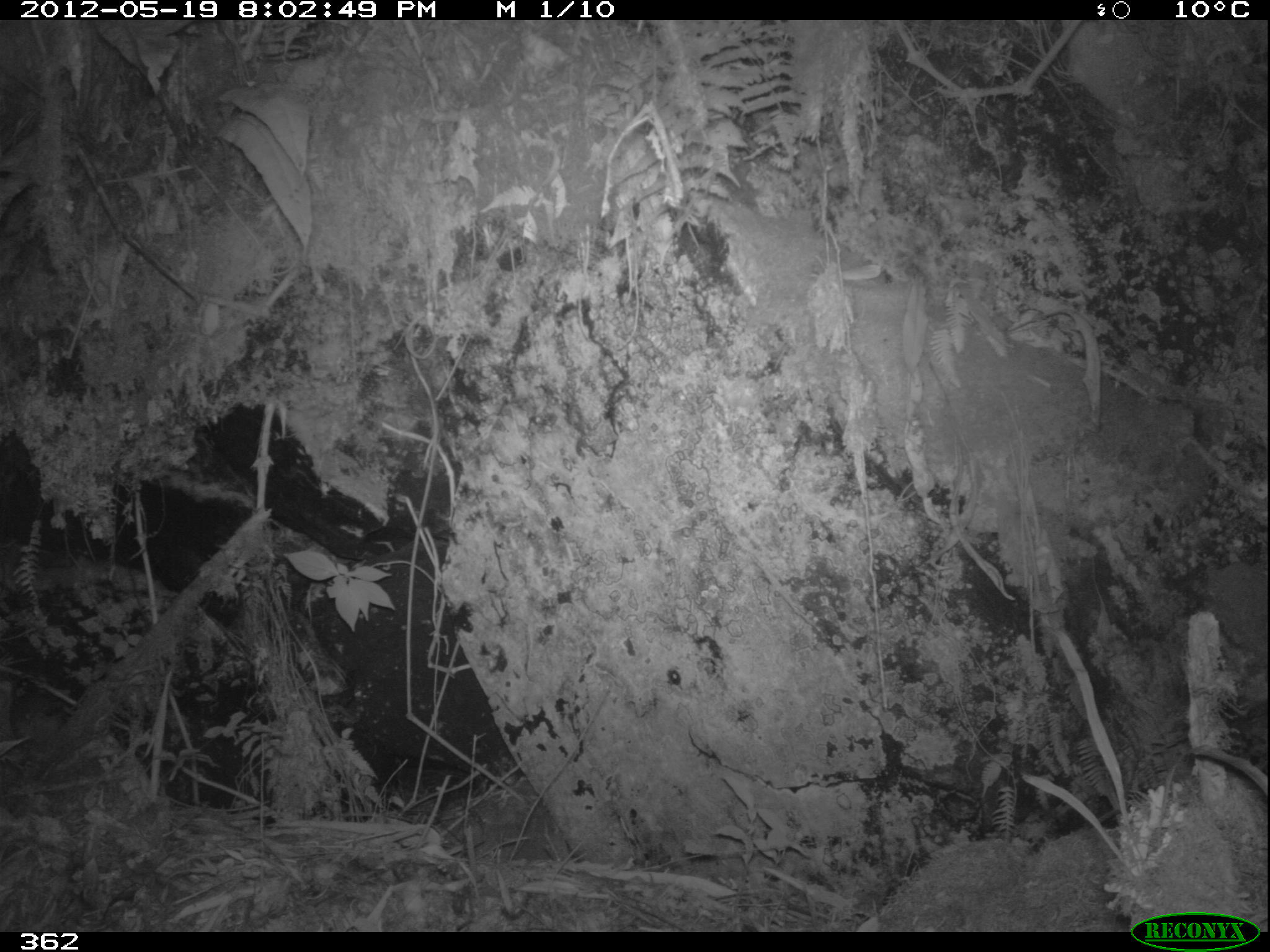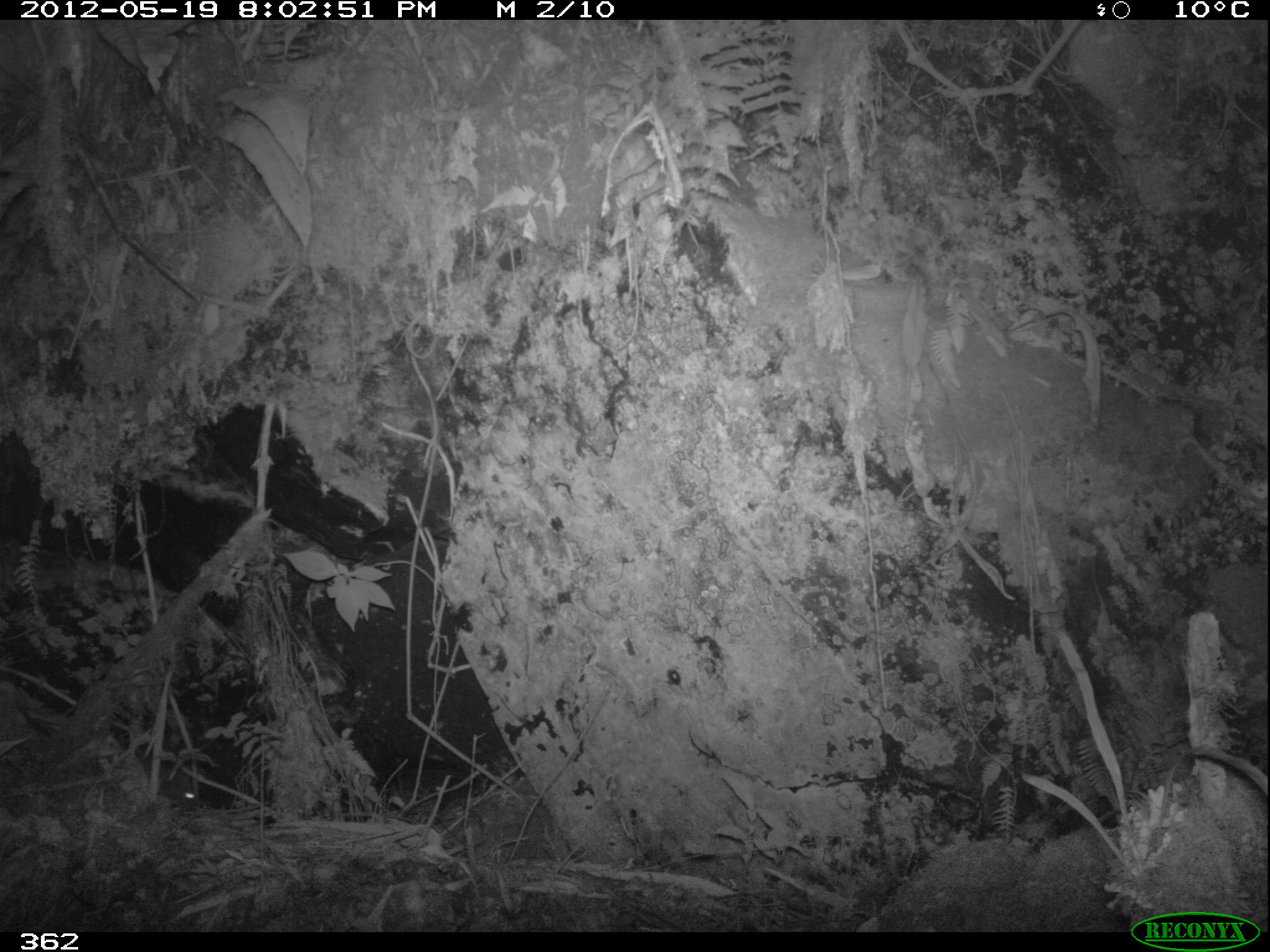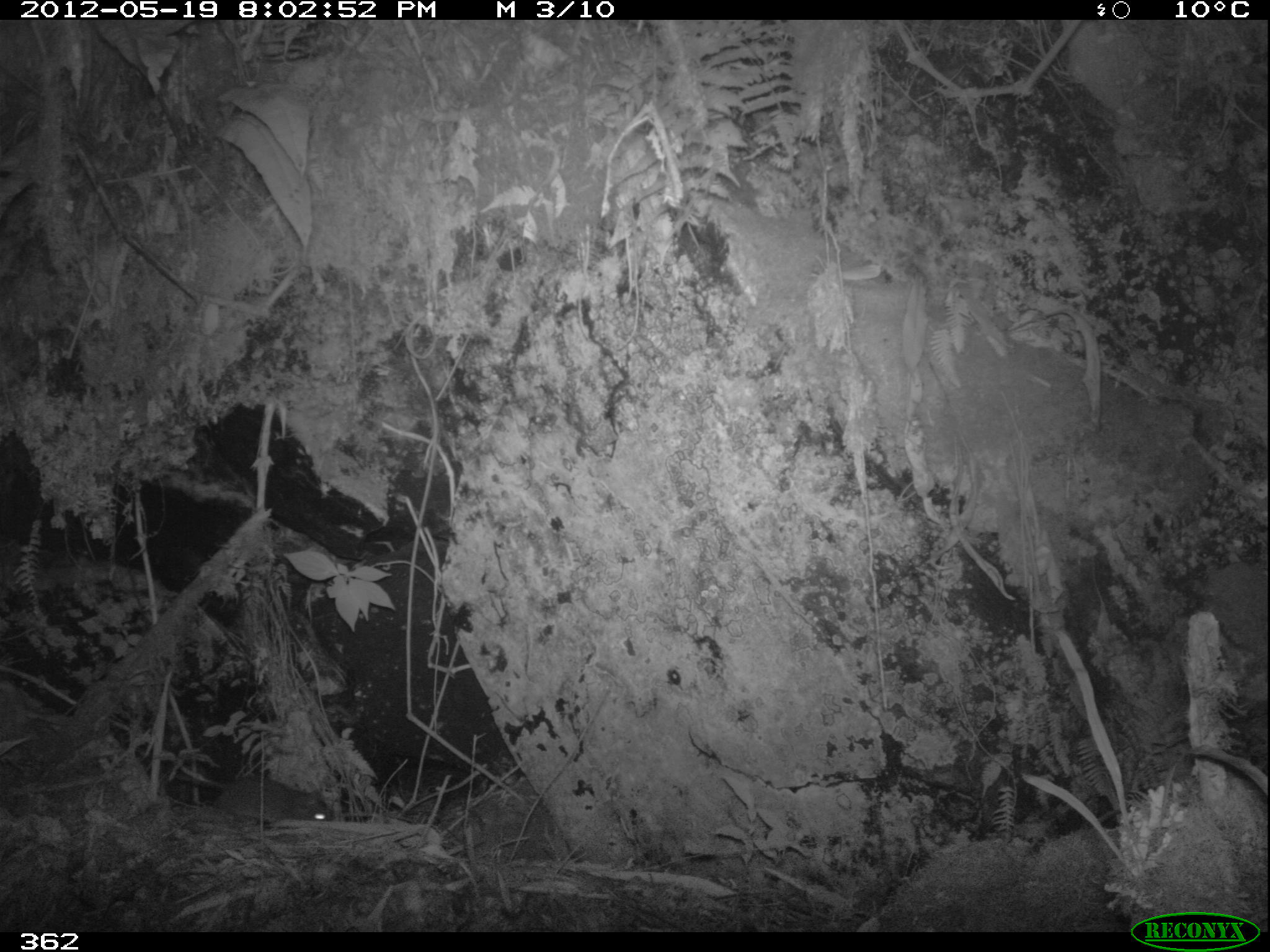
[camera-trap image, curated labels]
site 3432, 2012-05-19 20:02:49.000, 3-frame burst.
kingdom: Animalia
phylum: Chordata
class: Mammalia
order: Rodentia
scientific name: Rodentia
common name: rodents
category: unknown rodent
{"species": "unknown rodent (rodents) (Rodentia)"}